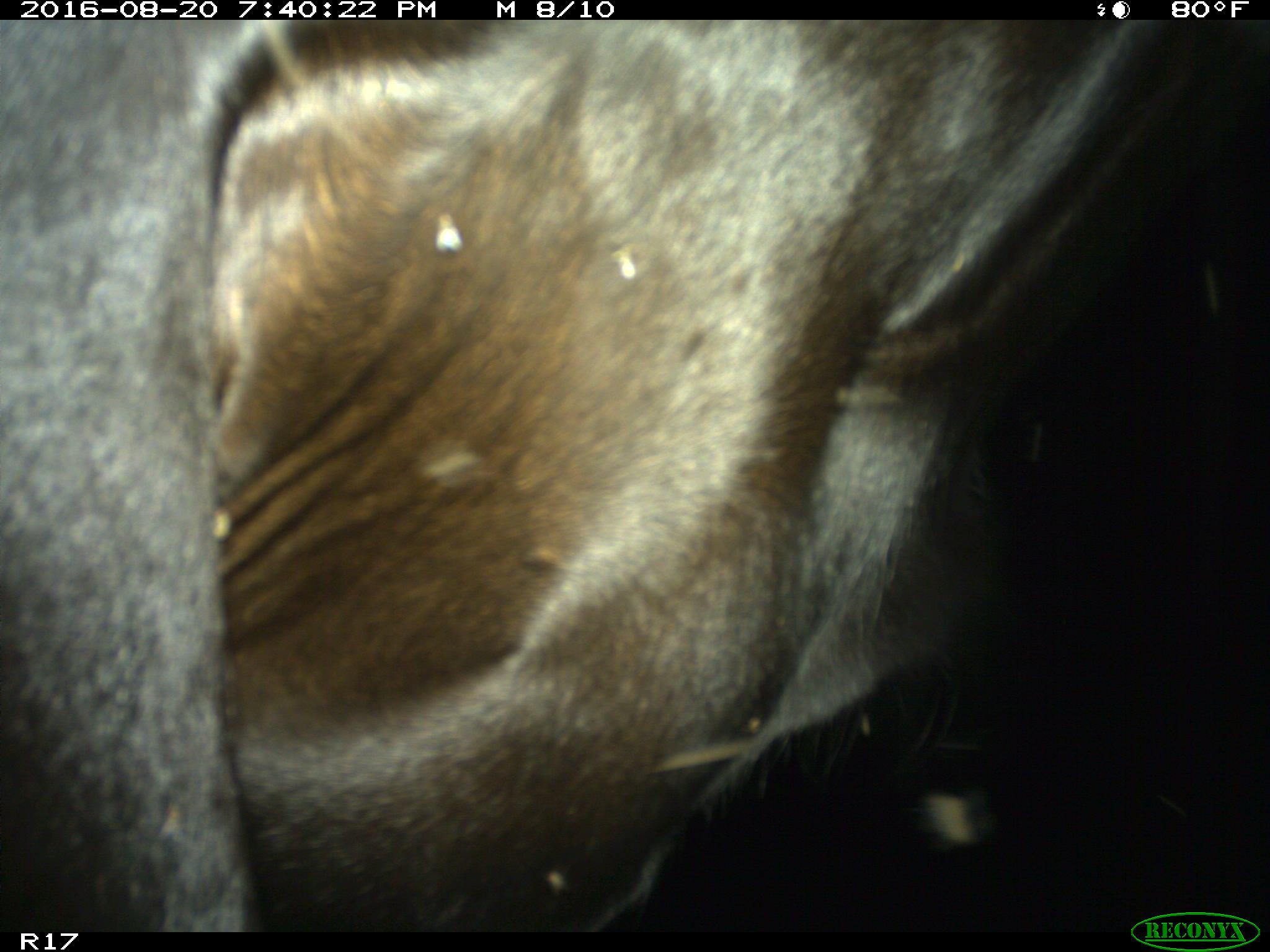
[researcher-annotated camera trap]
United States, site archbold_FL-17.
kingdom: Animalia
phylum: Chordata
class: Mammalia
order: Artiodactyla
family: Bovidae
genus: Bos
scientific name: Bos taurus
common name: domestic cow